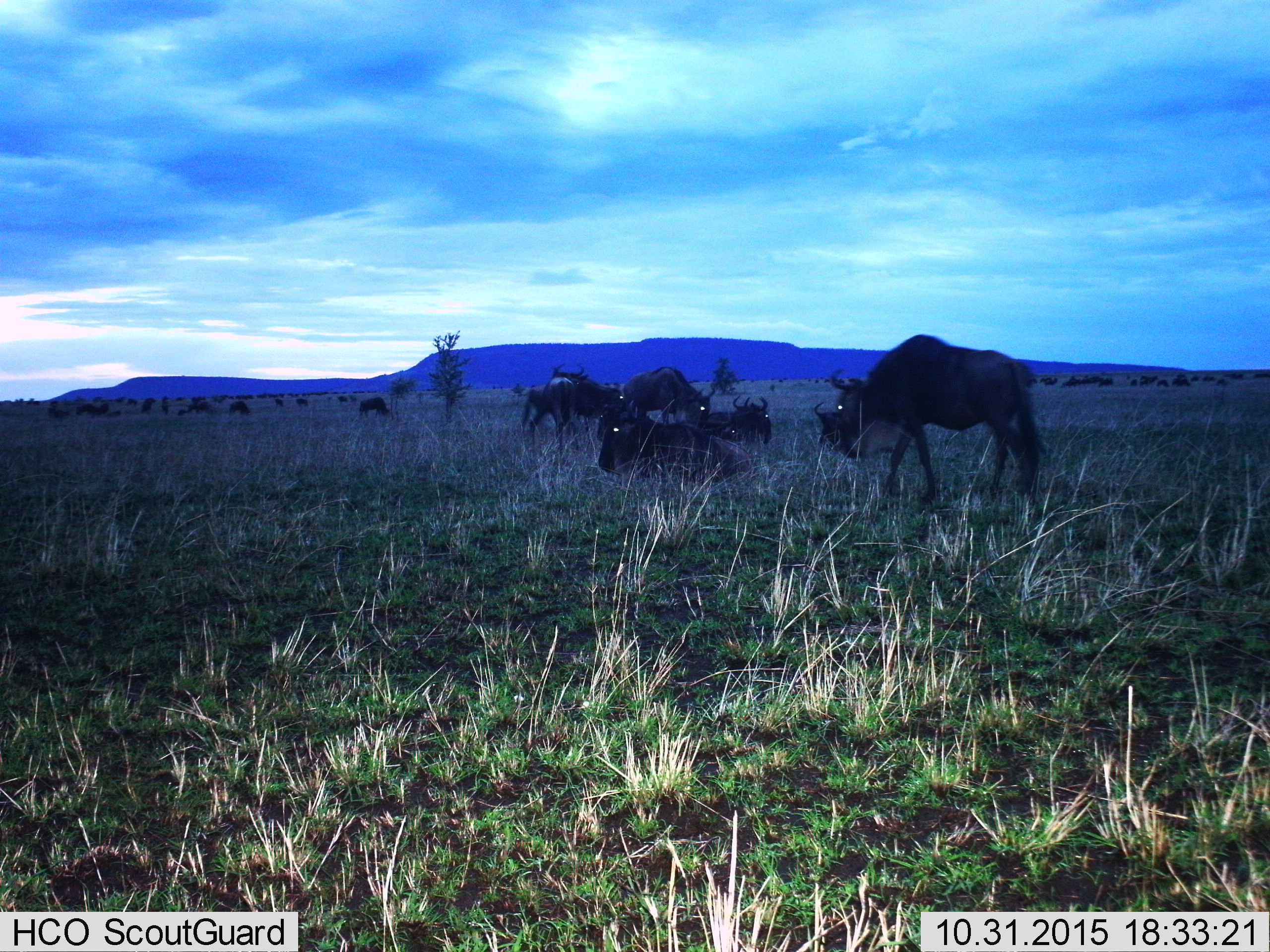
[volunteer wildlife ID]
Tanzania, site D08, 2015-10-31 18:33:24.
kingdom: Animalia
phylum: Chordata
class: Mammalia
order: Artiodactyla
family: Bovidae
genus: Connochaetes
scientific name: Connochaetes taurinus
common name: blue wildebeest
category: wildebeest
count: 11-50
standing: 65%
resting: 80%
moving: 60%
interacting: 5%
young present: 15%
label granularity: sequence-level